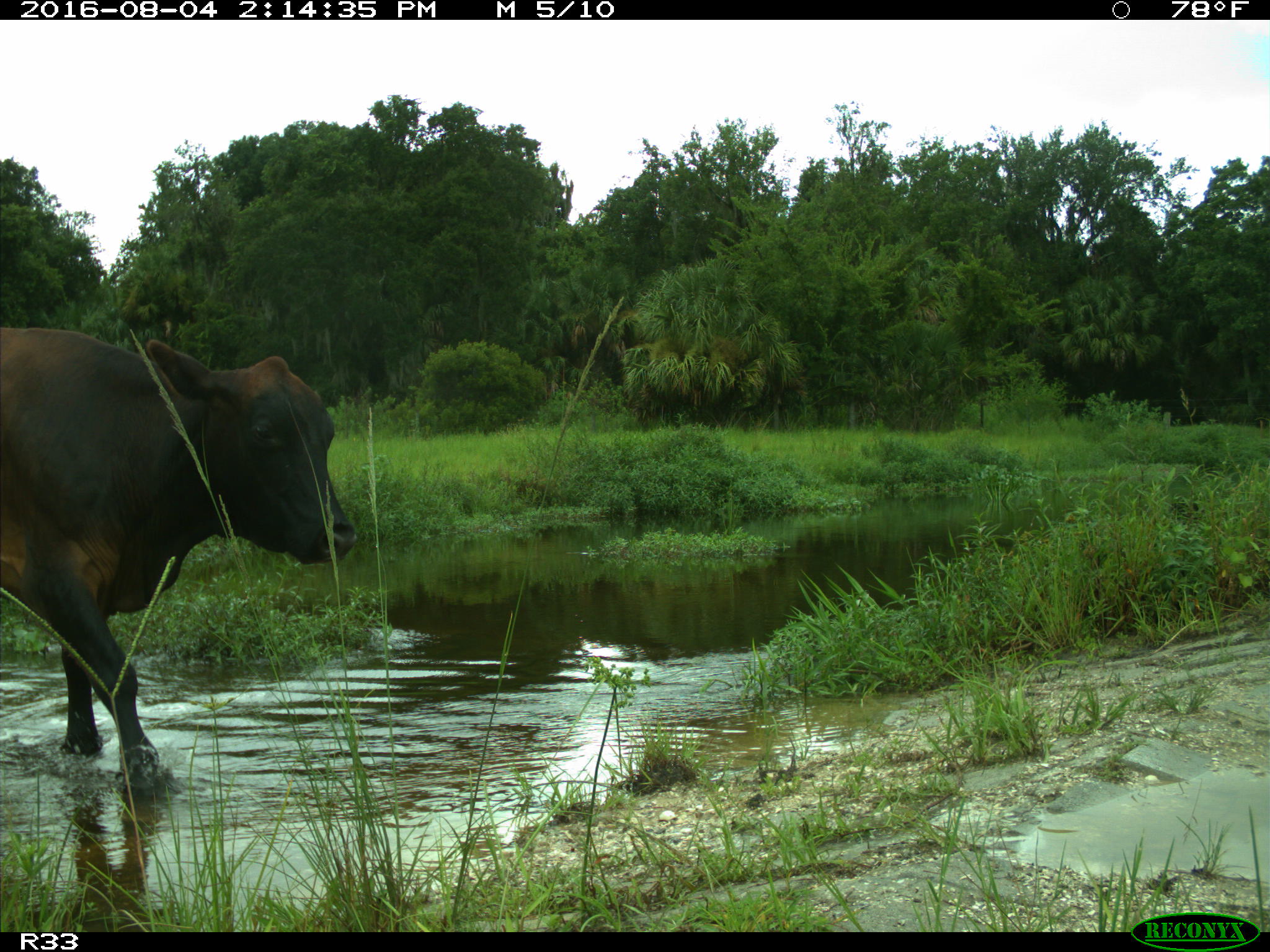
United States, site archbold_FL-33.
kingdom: Animalia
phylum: Chordata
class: Mammalia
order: Artiodactyla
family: Bovidae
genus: Bos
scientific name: Bos taurus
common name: domestic cow